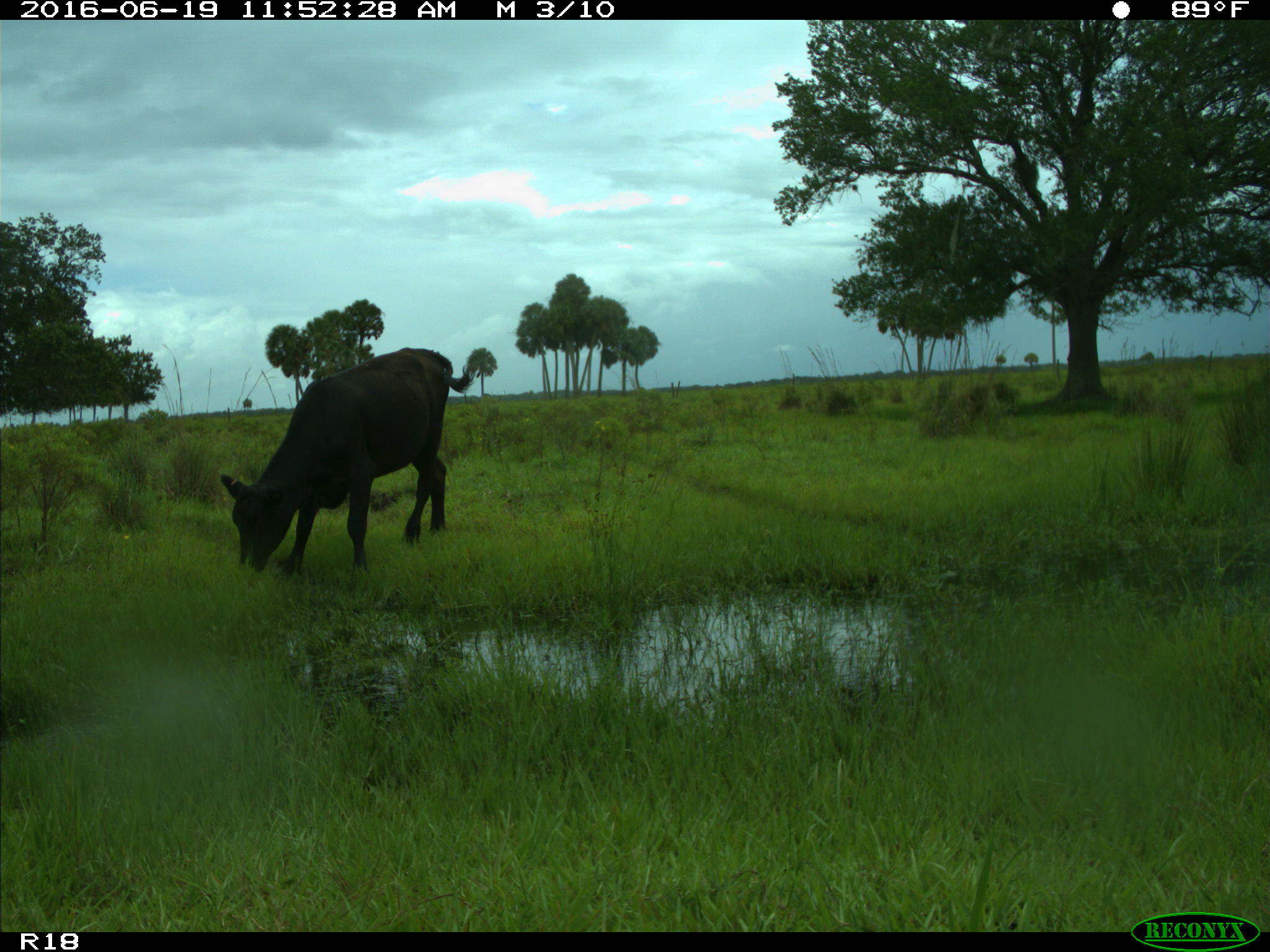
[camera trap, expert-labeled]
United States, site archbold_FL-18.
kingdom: Animalia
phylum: Chordata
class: Mammalia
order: Artiodactyla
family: Bovidae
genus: Bos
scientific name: Bos taurus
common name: domestic cow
Bos taurus (domestic cow).